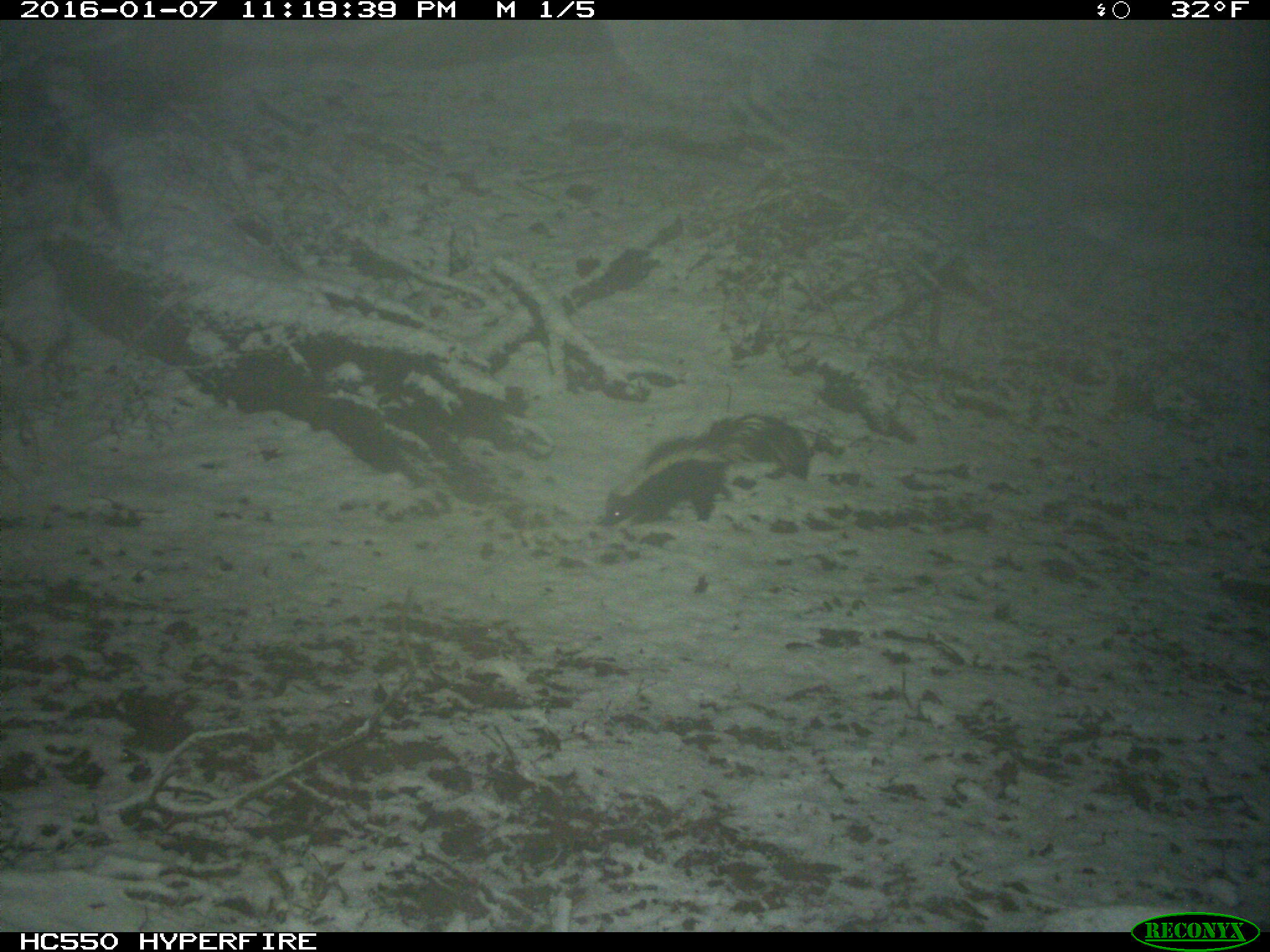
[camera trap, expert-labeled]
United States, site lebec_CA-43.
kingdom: Animalia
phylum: Chordata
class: Mammalia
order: Carnivora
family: Mephitidae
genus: Mephitis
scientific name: Mephitis mephitis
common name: striped skunk